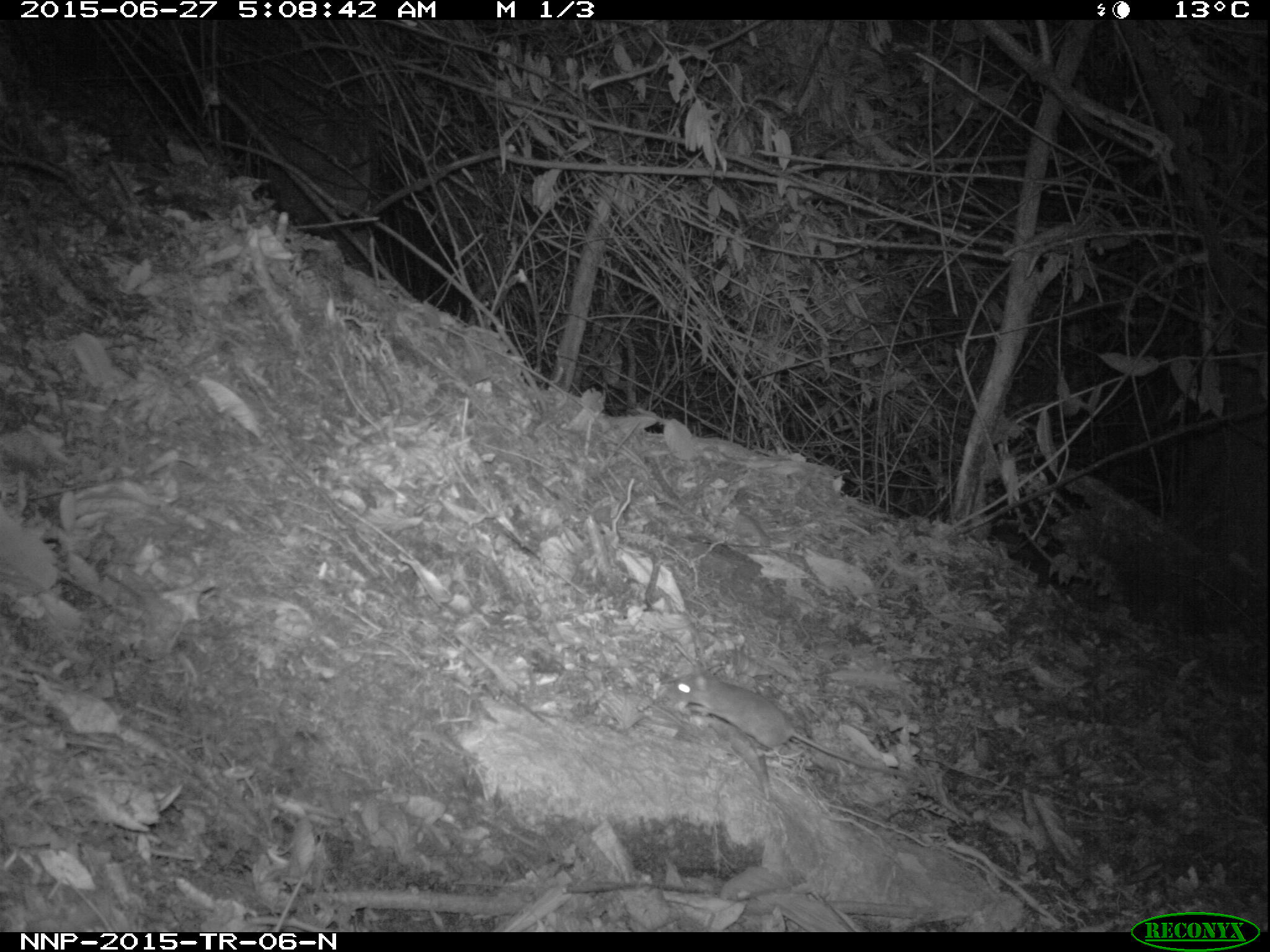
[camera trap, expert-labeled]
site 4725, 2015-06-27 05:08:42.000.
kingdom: Animalia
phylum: Chordata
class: Mammalia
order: Rodentia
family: Nesomyidae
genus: Cricetomys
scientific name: Cricetomys gambianus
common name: african giant pouched rat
Cricetomys gambianus (african giant pouched rat), count 1.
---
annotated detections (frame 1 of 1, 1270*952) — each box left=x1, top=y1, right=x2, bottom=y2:
cricetomys gambianus: left=663, top=668, right=911, bottom=780